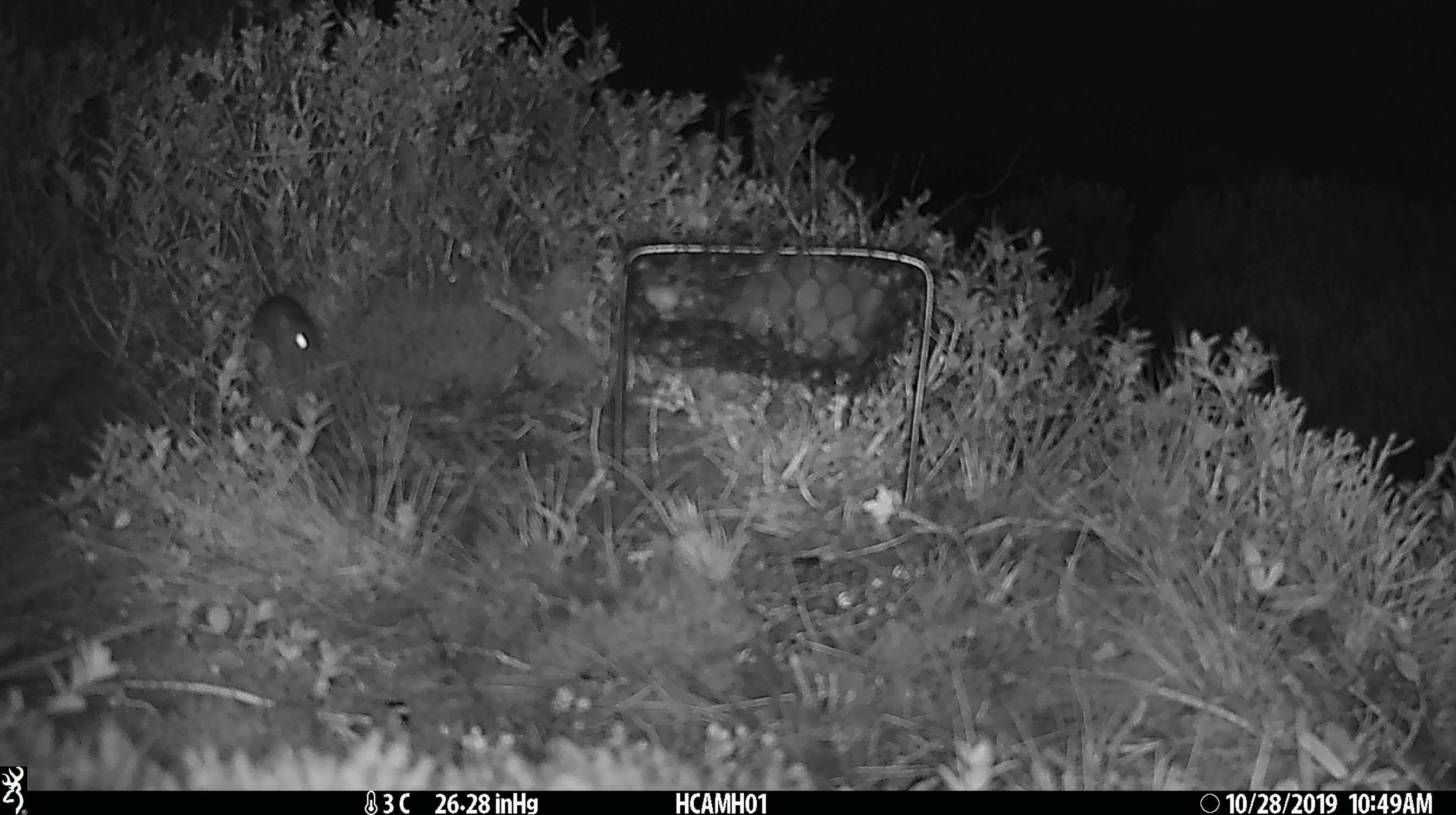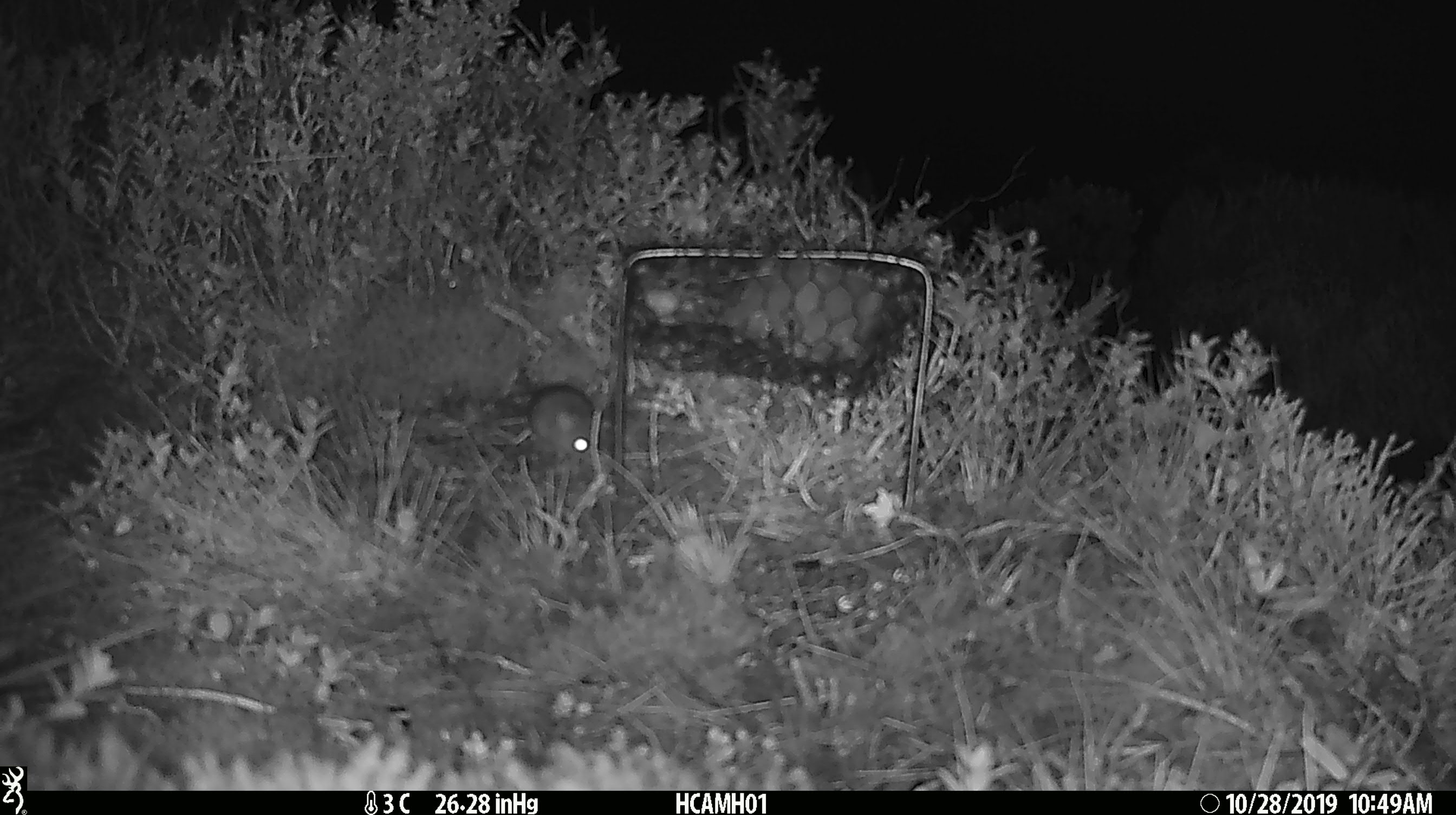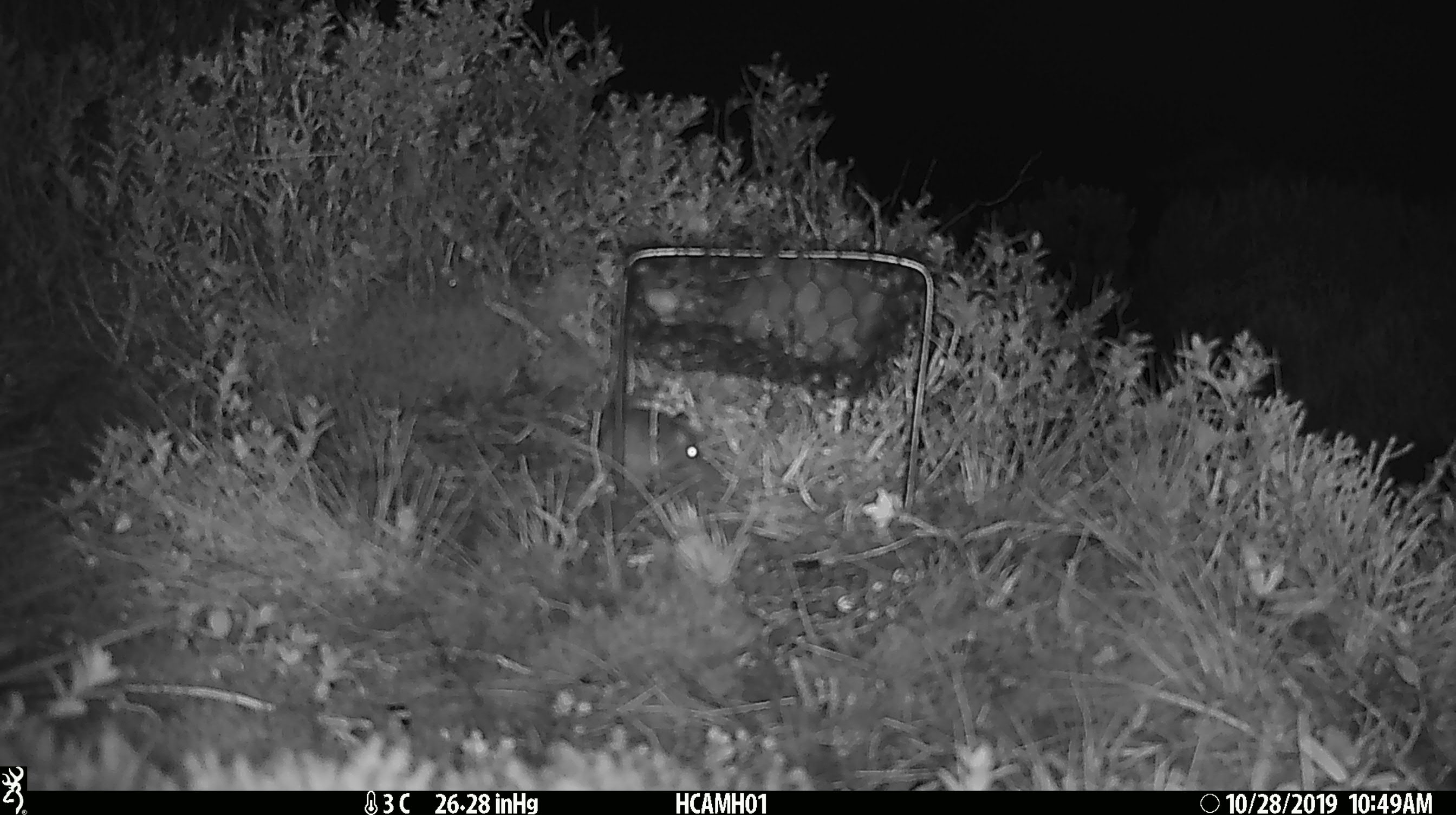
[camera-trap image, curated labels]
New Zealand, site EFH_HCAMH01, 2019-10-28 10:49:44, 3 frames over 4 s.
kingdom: Animalia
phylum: Chordata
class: Mammalia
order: Rodentia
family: Muridae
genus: Mus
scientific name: Mus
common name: mouse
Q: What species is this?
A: Mouse (Mus).